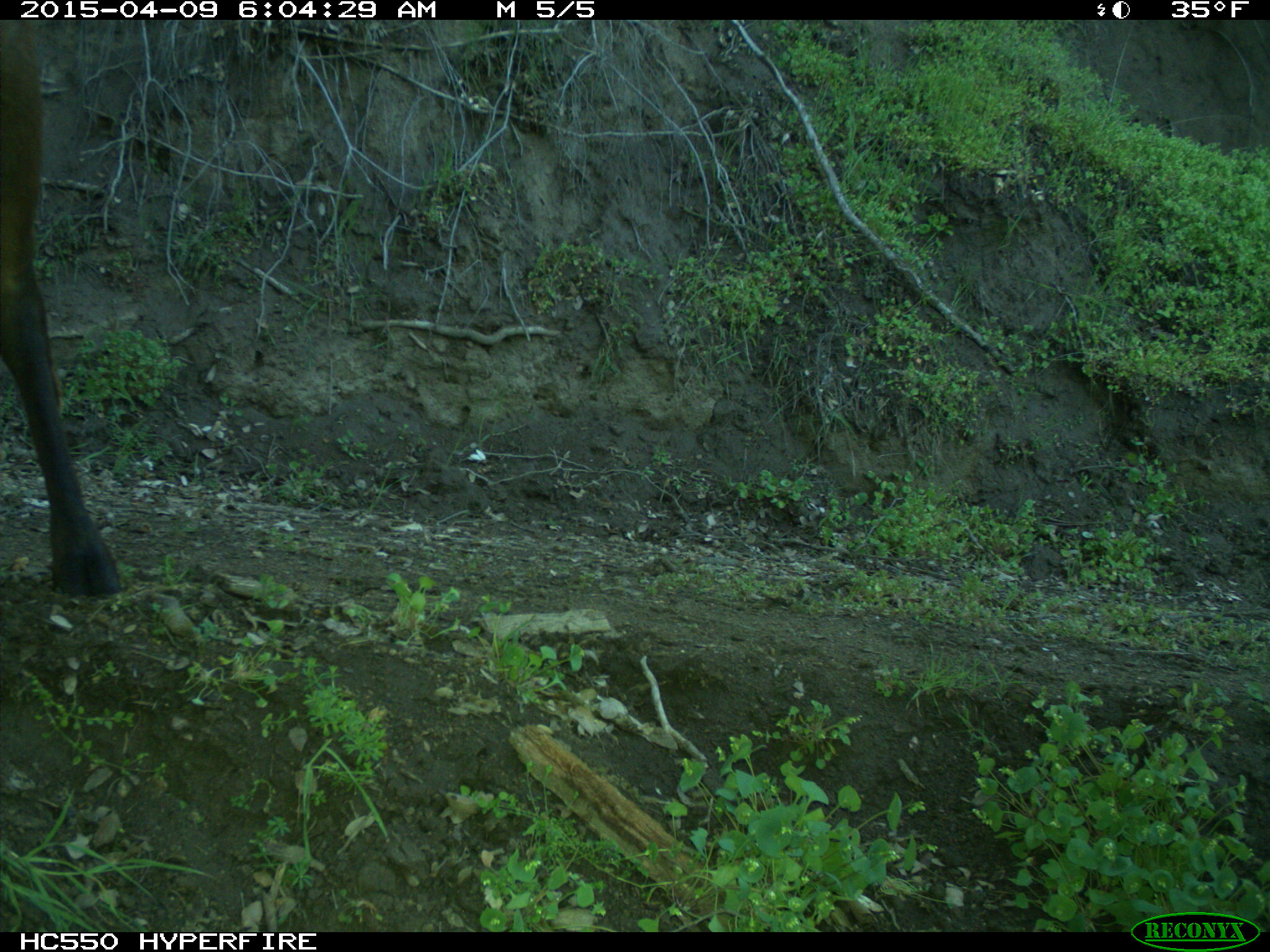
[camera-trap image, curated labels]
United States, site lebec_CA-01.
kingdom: Animalia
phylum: Chordata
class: Mammalia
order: Artiodactyla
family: Cervidae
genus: Cervus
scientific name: Cervus canadensis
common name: elk